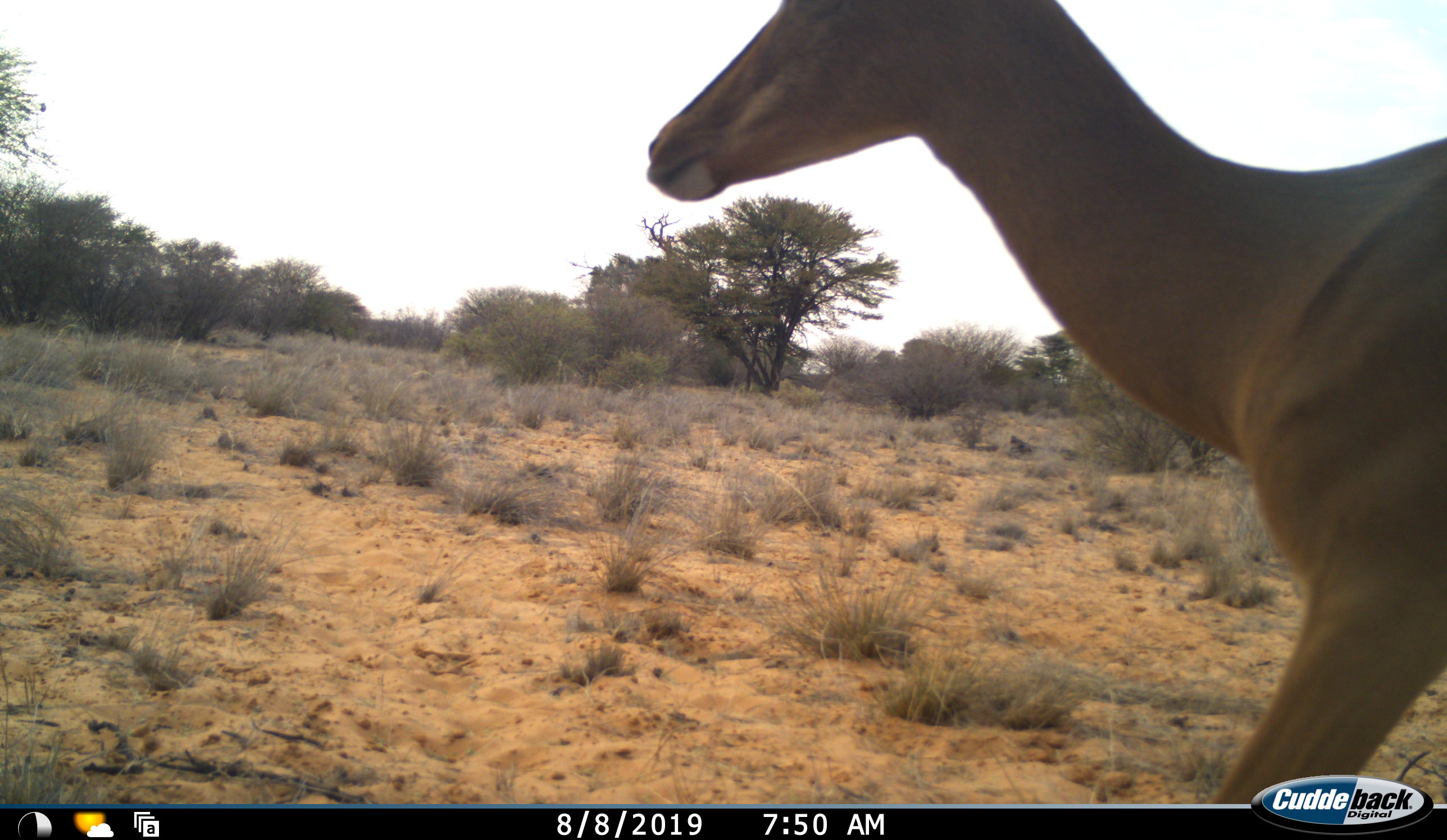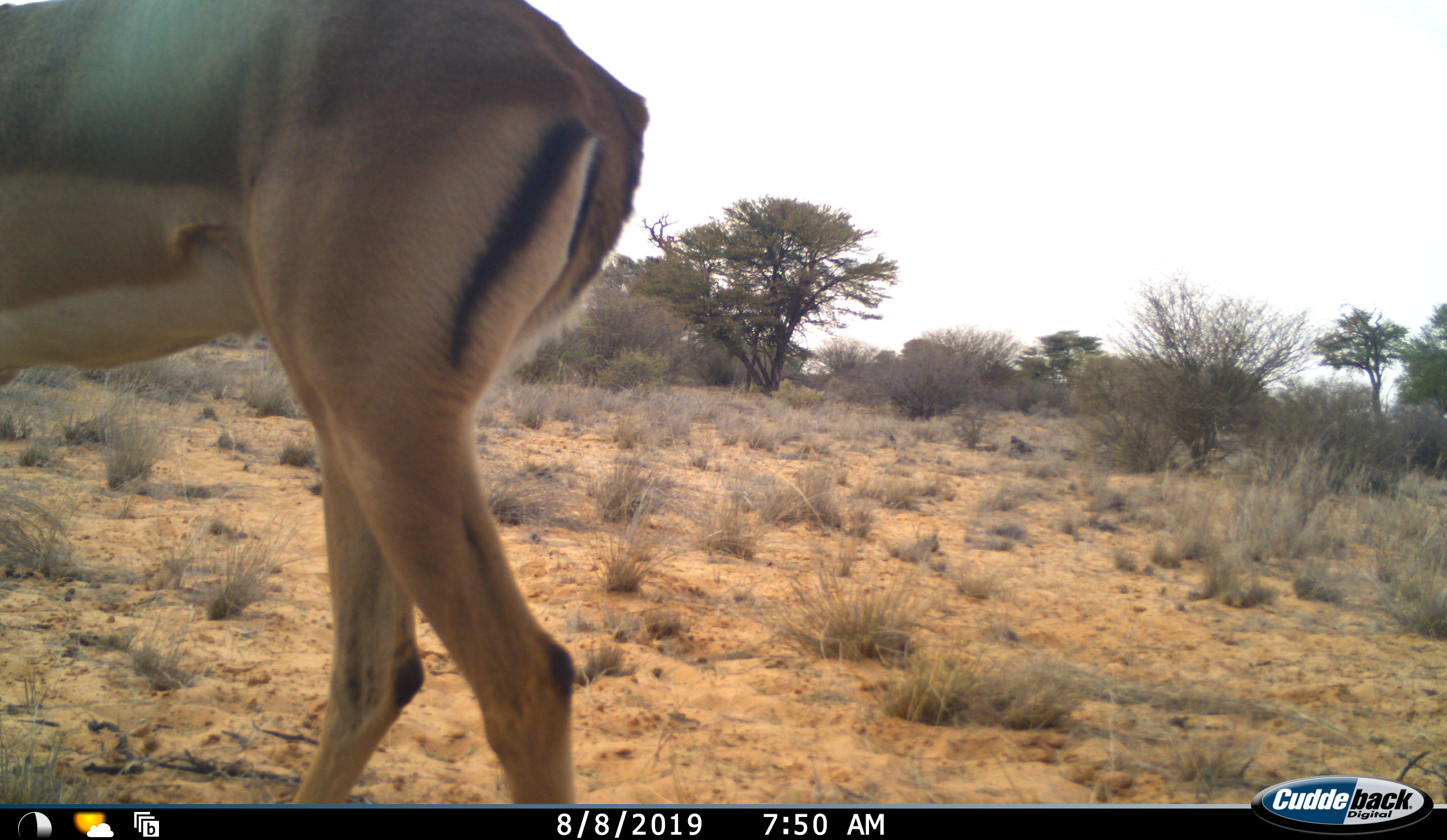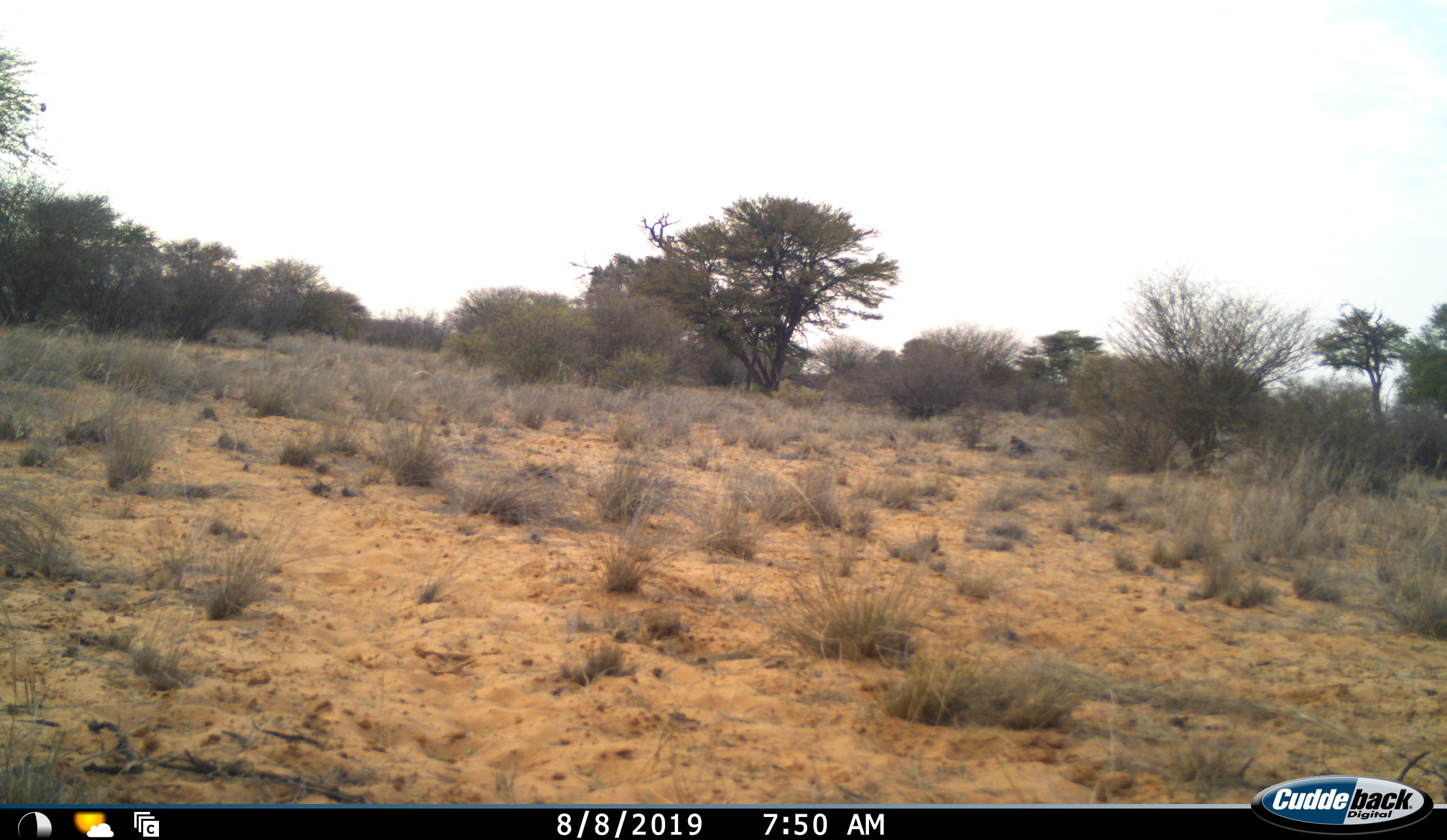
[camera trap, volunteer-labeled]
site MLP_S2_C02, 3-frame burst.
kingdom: Animalia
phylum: Chordata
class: Mammalia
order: Artiodactyla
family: Bovidae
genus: Aepyceros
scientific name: Aepyceros melampus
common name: impala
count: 1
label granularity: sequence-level